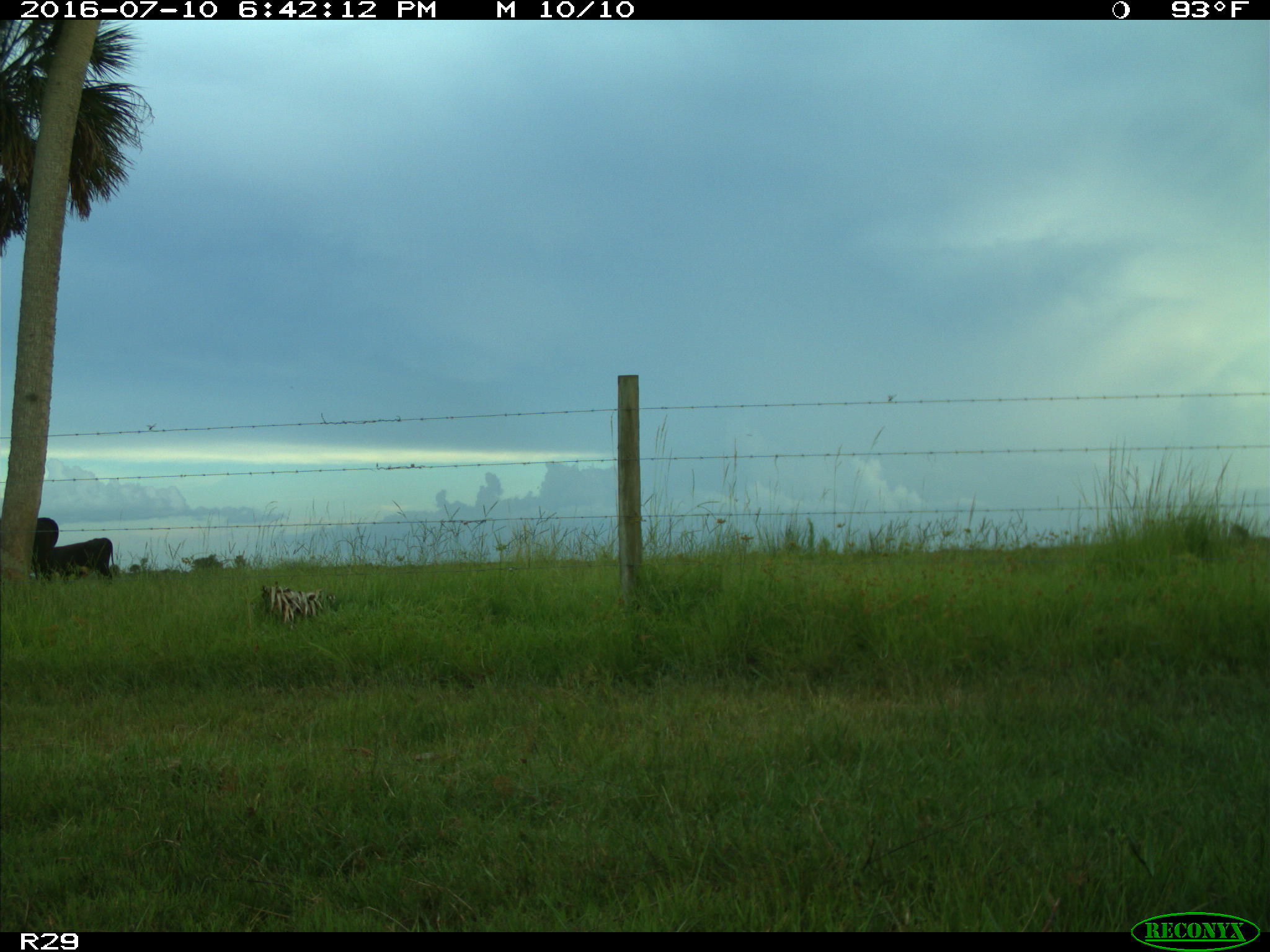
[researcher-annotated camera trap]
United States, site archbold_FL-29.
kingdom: Animalia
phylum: Chordata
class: Mammalia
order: Artiodactyla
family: Bovidae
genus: Bos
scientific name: Bos taurus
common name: domestic cow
Bos taurus (domestic cow).